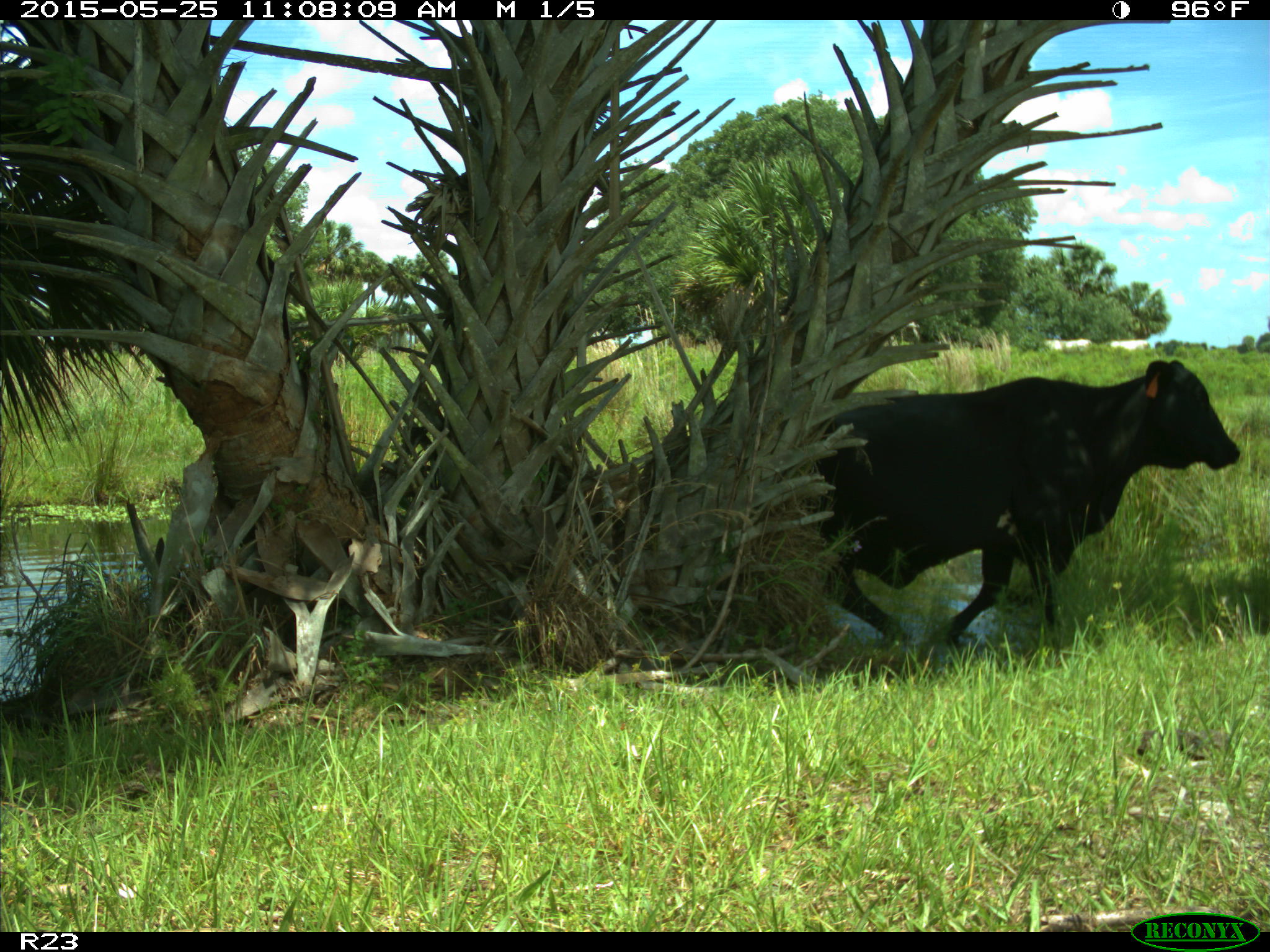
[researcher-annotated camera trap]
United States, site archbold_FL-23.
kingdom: Animalia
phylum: Chordata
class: Mammalia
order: Artiodactyla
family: Bovidae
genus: Bos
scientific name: Bos taurus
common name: domestic cow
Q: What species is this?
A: Bos taurus (domestic cow).